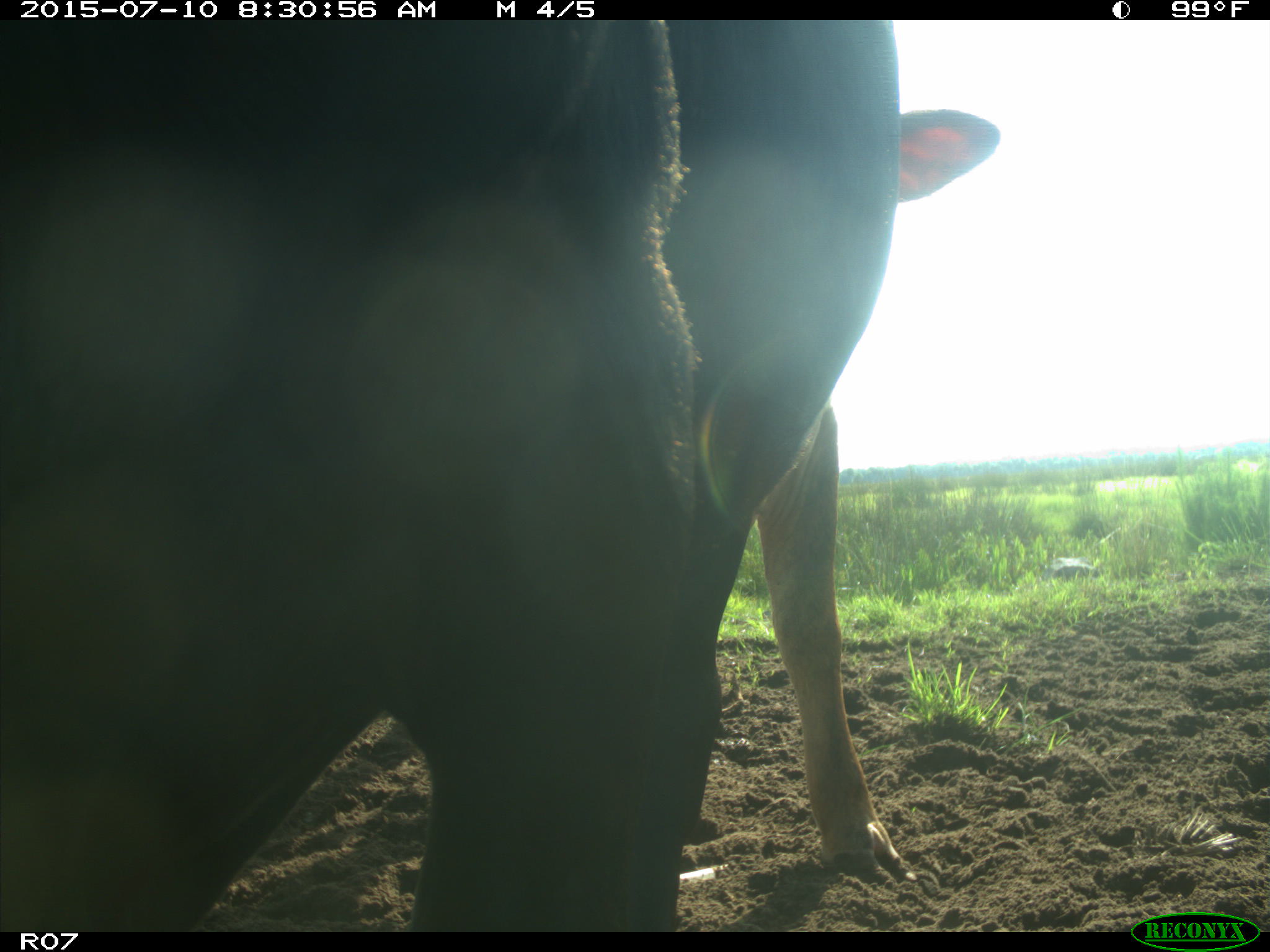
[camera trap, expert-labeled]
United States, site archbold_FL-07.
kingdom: Animalia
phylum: Chordata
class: Mammalia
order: Artiodactyla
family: Bovidae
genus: Bos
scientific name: Bos taurus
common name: domestic cow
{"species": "Bos taurus (domestic cow)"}